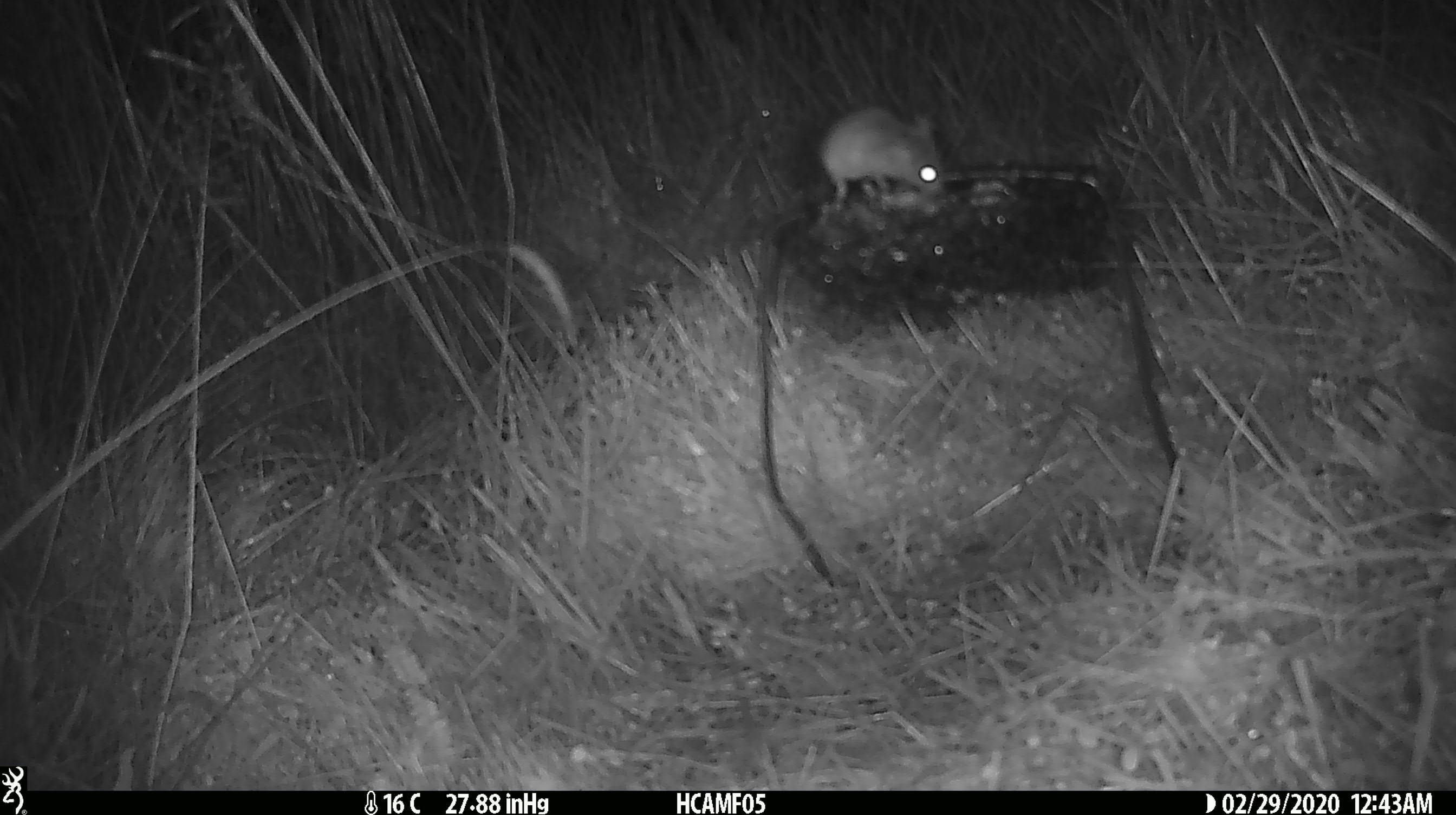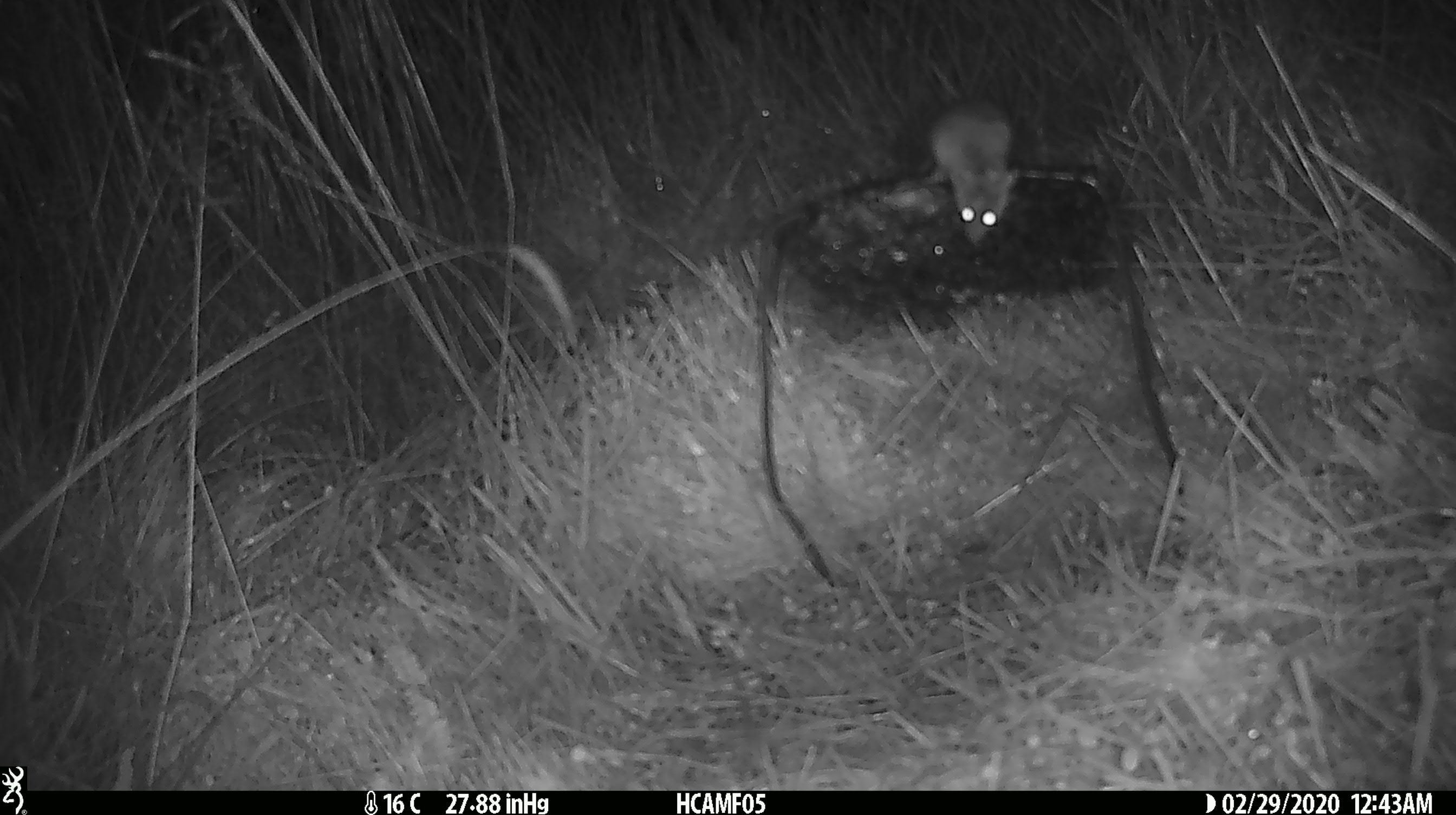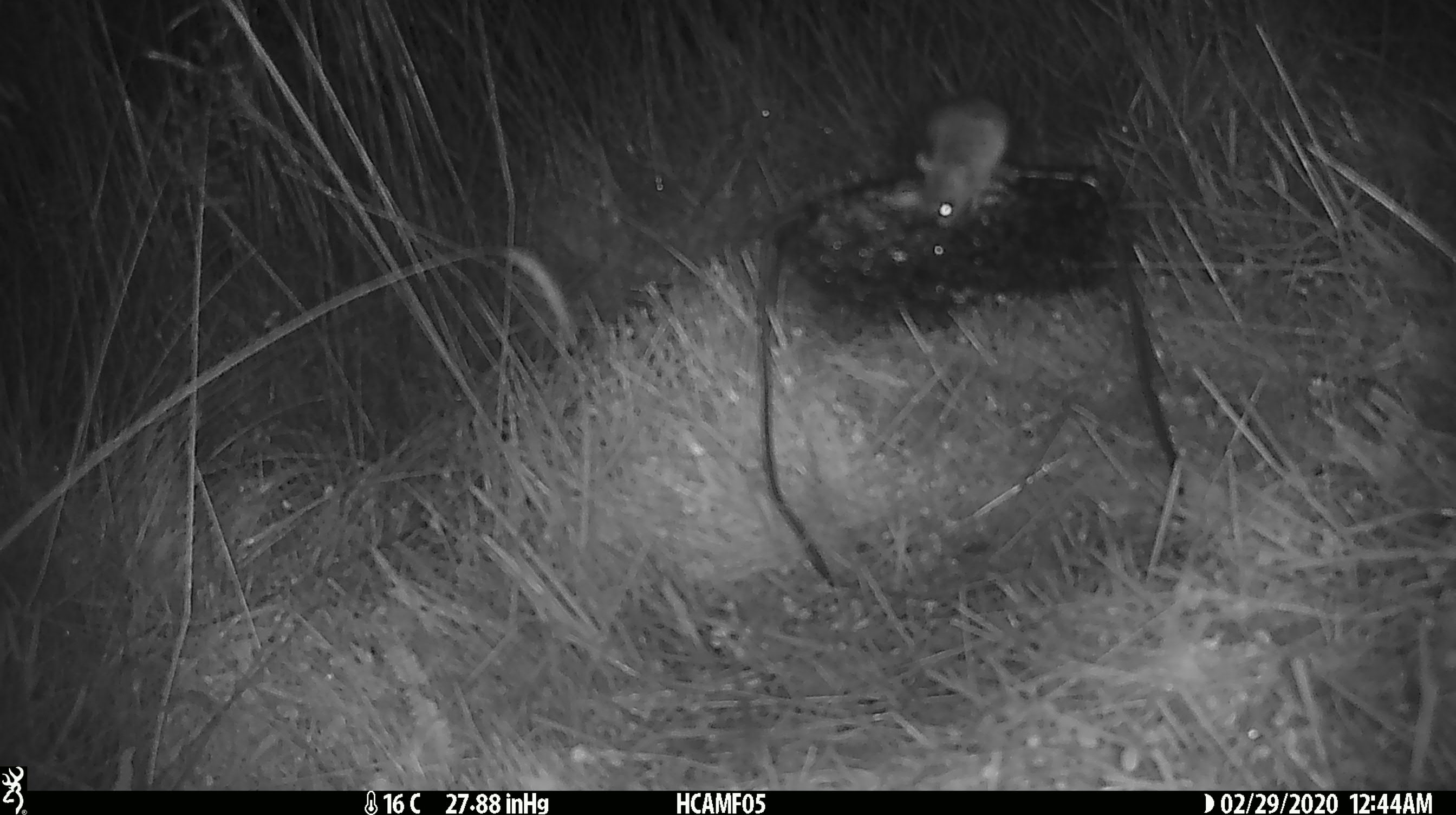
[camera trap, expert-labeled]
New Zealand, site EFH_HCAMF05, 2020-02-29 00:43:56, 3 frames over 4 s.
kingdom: Animalia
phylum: Chordata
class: Mammalia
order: Rodentia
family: Muridae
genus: Mus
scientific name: Mus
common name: mouse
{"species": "mouse (Mus)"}